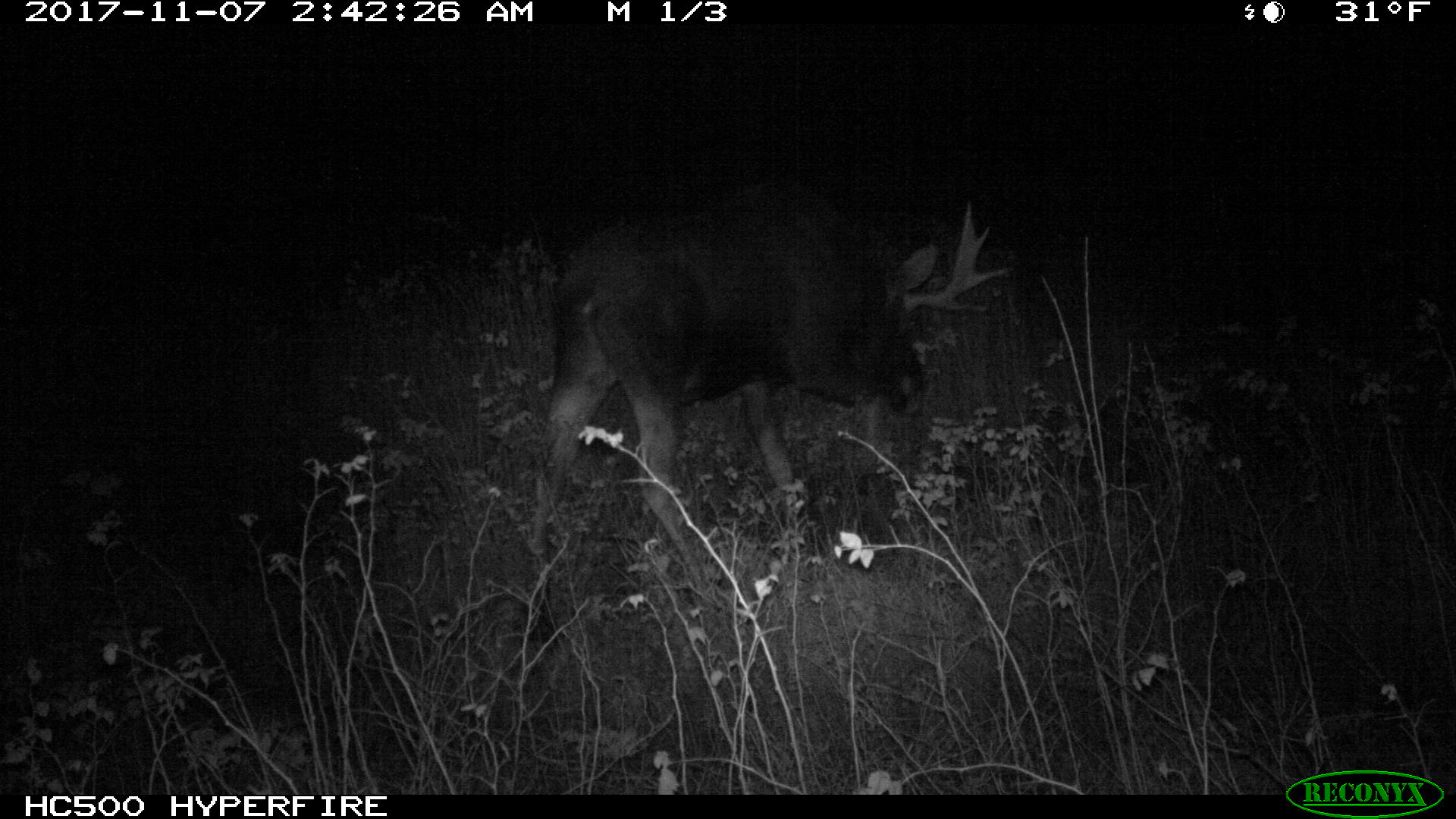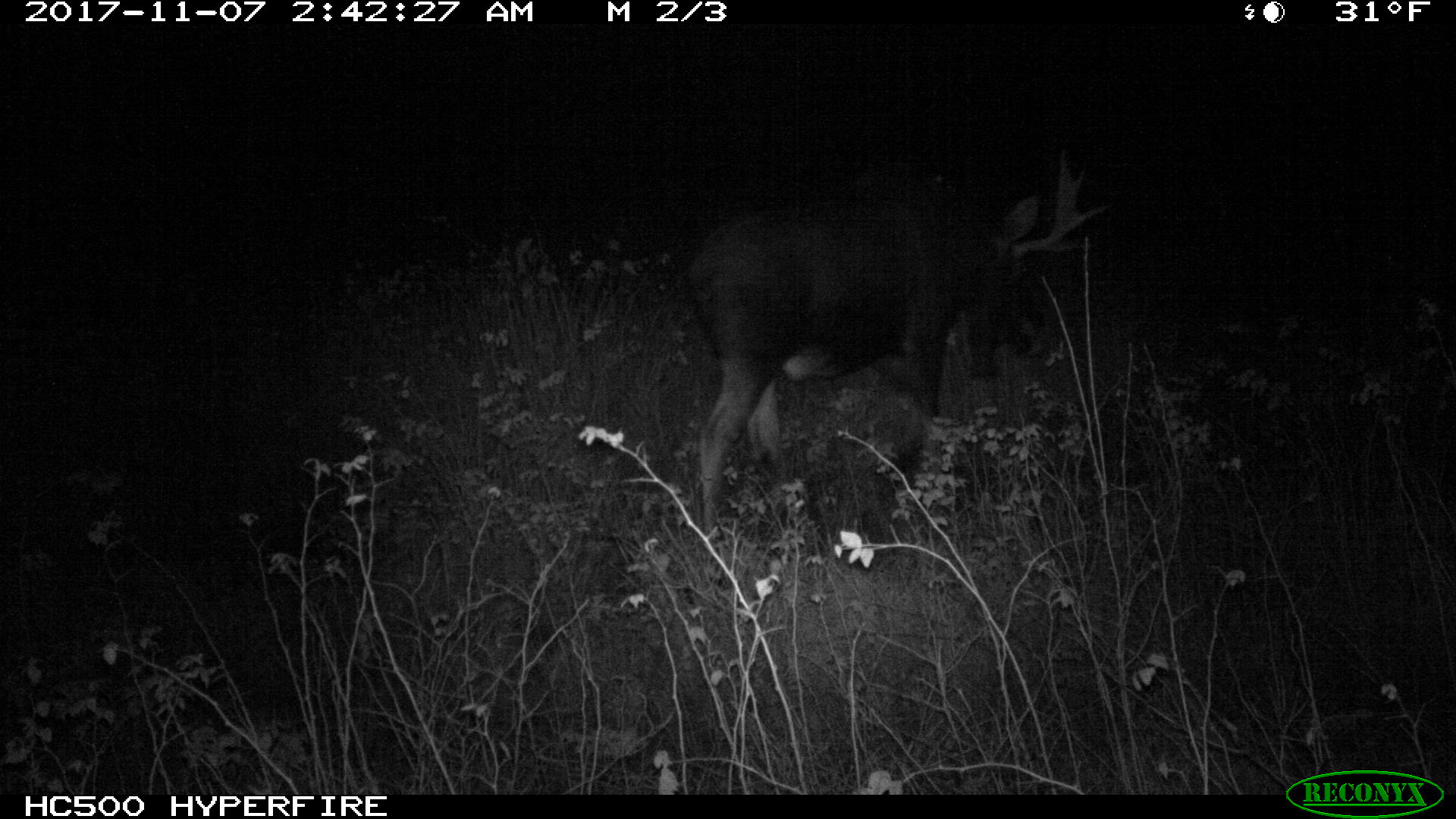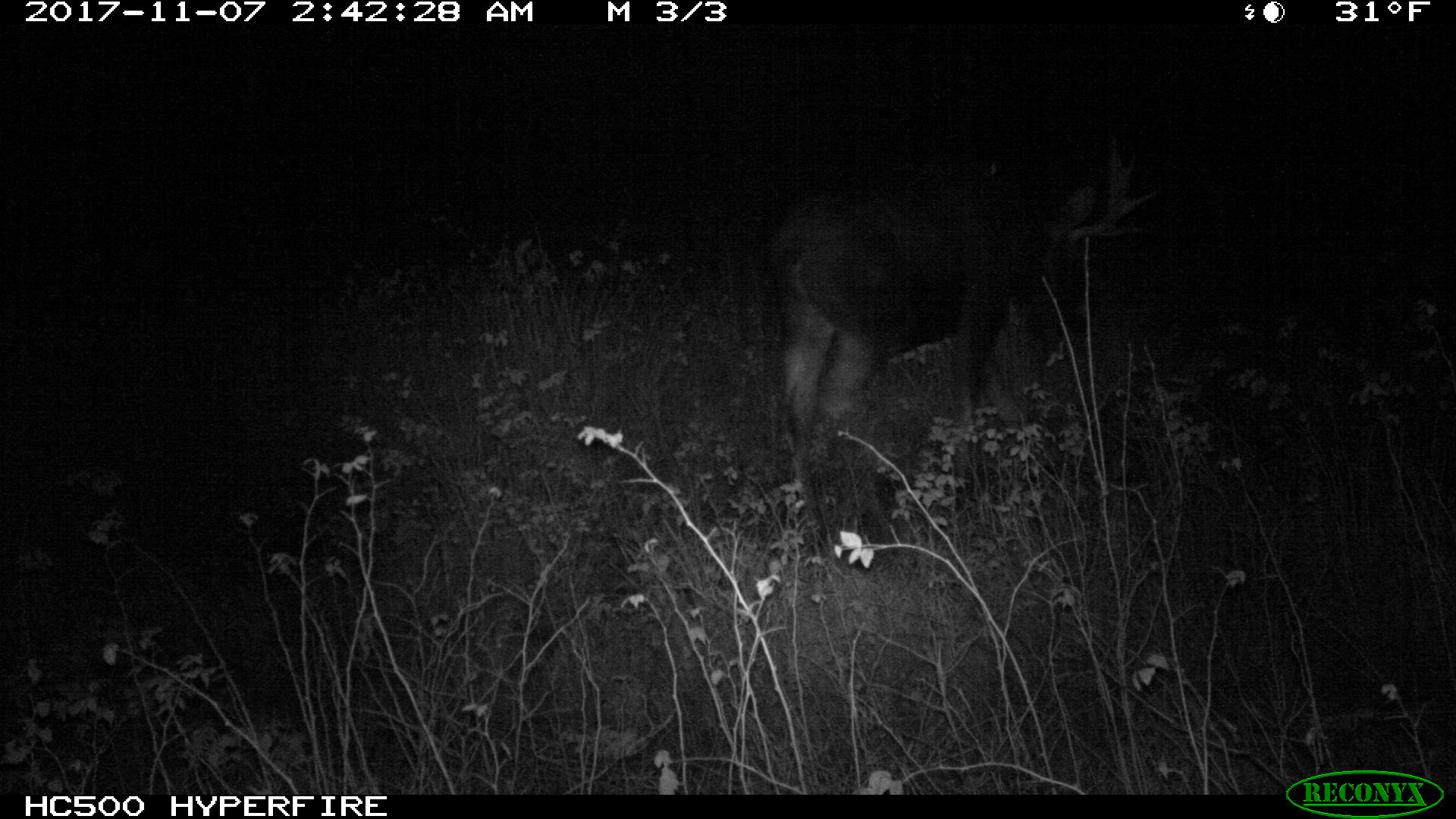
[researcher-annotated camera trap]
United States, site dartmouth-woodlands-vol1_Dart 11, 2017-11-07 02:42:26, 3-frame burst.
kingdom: Animalia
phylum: Chordata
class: Mammalia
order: Artiodactyla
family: Cervidae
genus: Alces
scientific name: Alces alces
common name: moose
Moose (Alces alces).